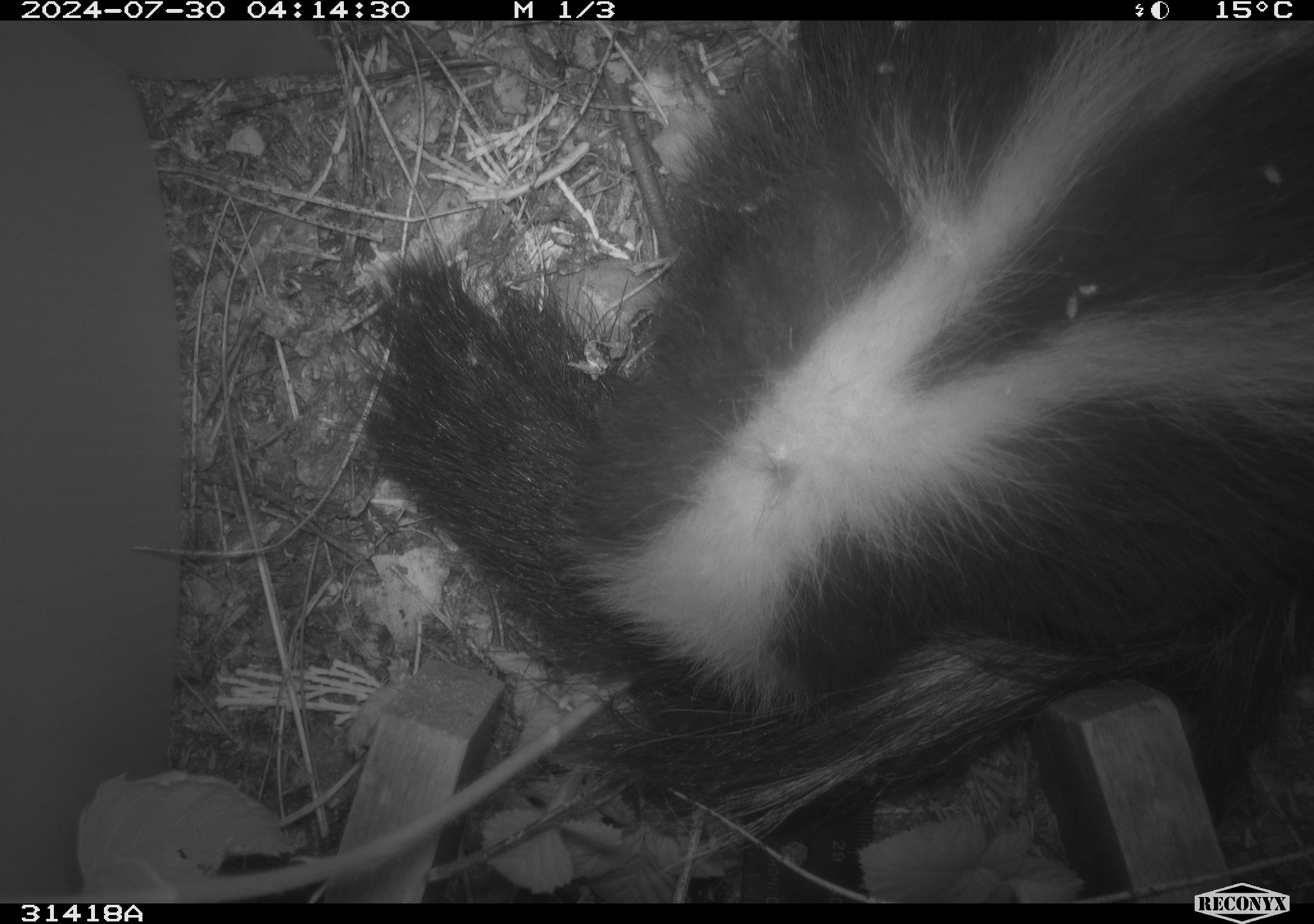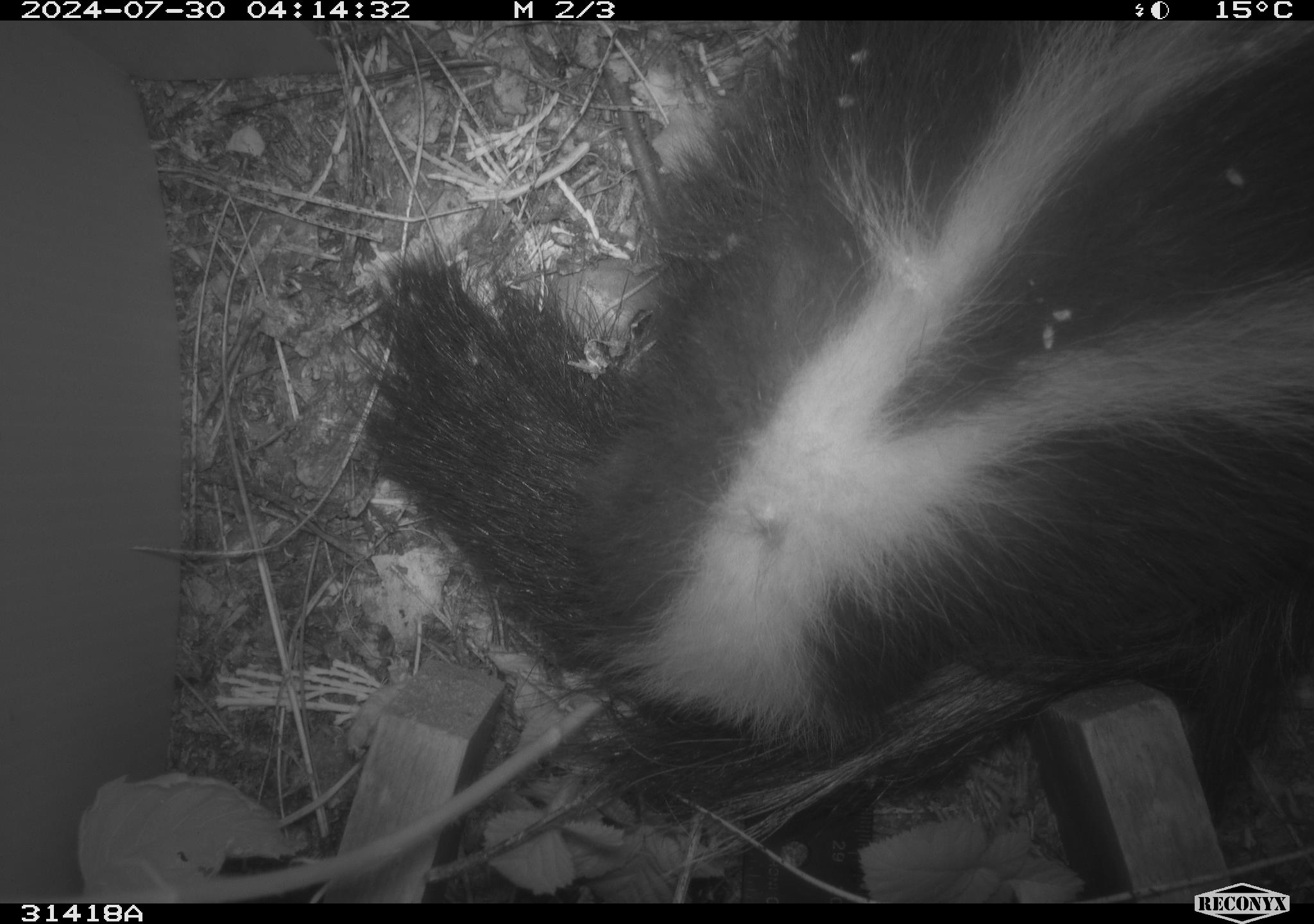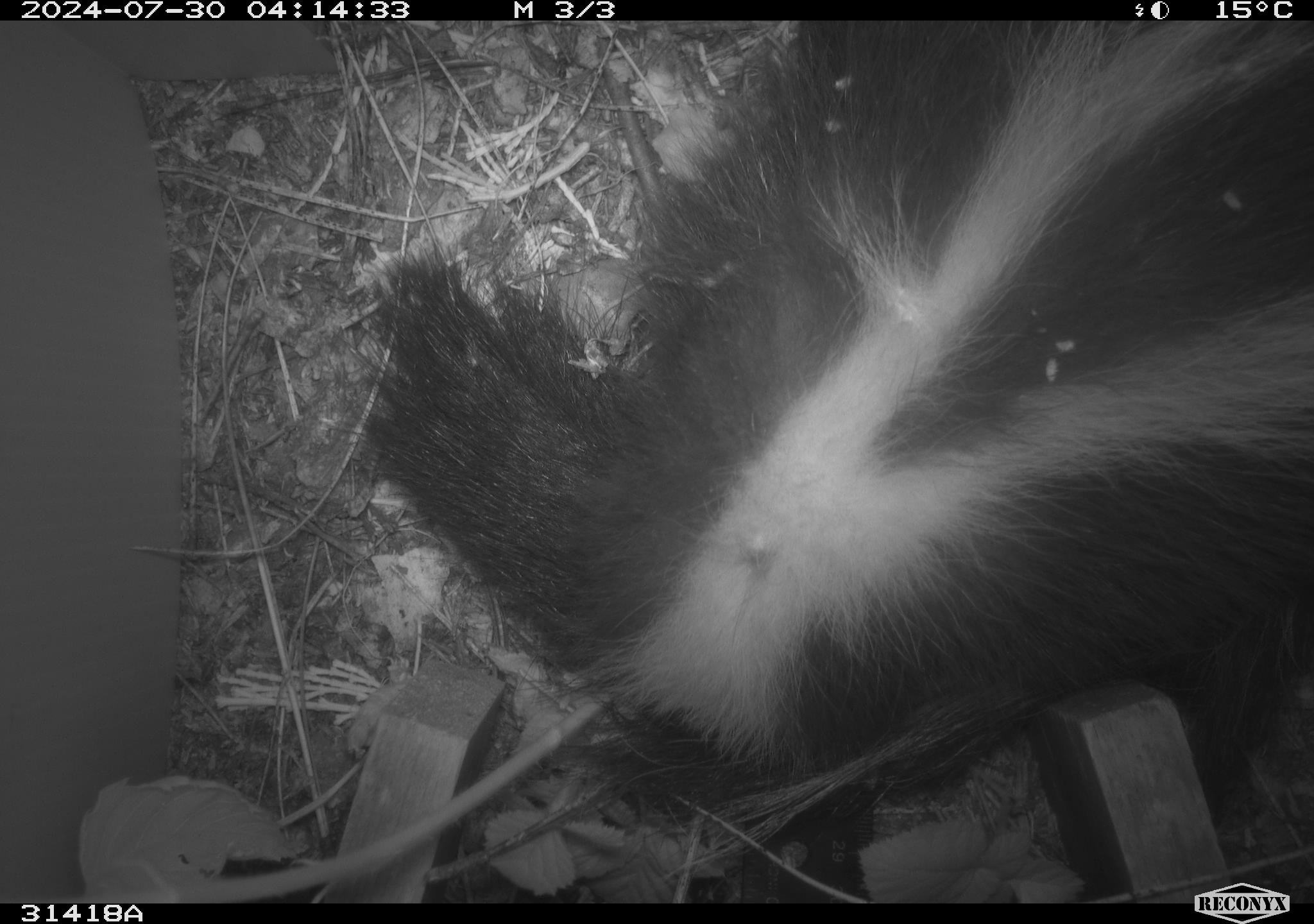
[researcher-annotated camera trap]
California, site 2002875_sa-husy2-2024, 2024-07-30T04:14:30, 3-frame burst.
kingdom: Animalia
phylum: Chordata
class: Mammalia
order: Carnivora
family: Mephitidae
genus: Mephitis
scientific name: Mephitis mephitis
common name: striped skunk